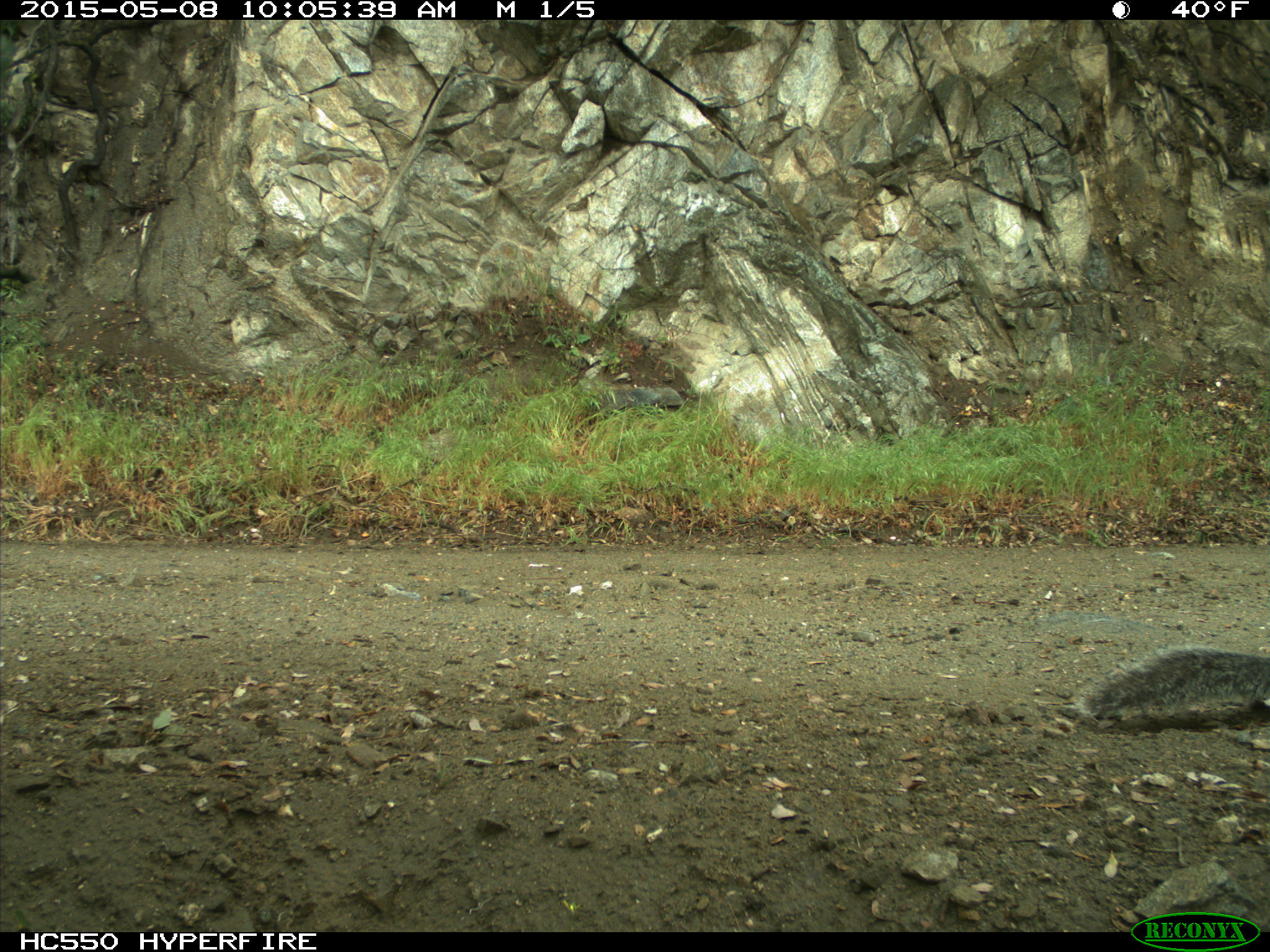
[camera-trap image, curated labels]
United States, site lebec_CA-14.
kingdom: Animalia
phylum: Chordata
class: Mammalia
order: Rodentia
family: Sciuridae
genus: Sciurus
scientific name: Sciurus carolinensis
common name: eastern gray squirrel